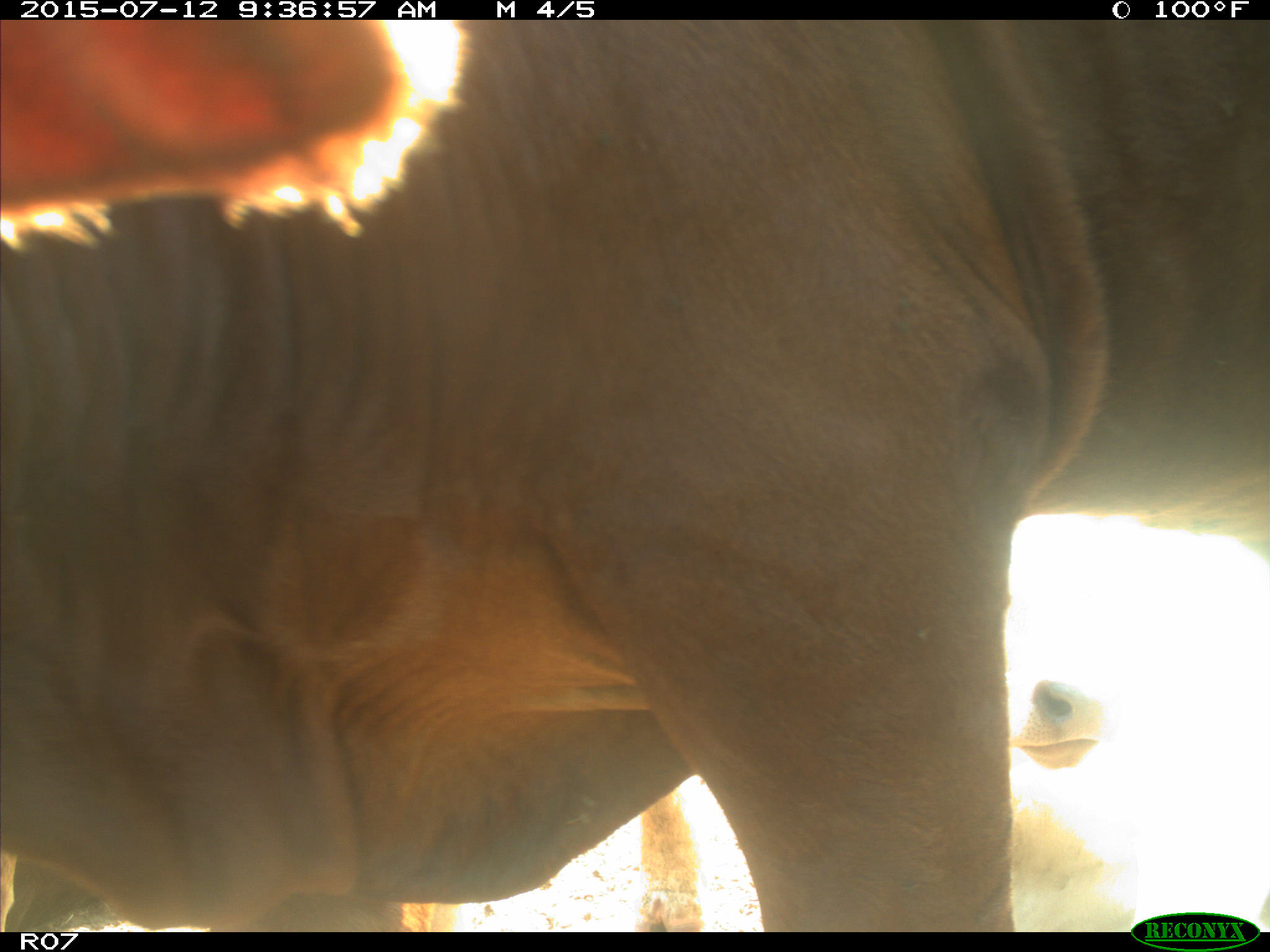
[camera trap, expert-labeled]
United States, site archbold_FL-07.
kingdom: Animalia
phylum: Chordata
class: Mammalia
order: Artiodactyla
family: Bovidae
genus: Bos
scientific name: Bos taurus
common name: domestic cow